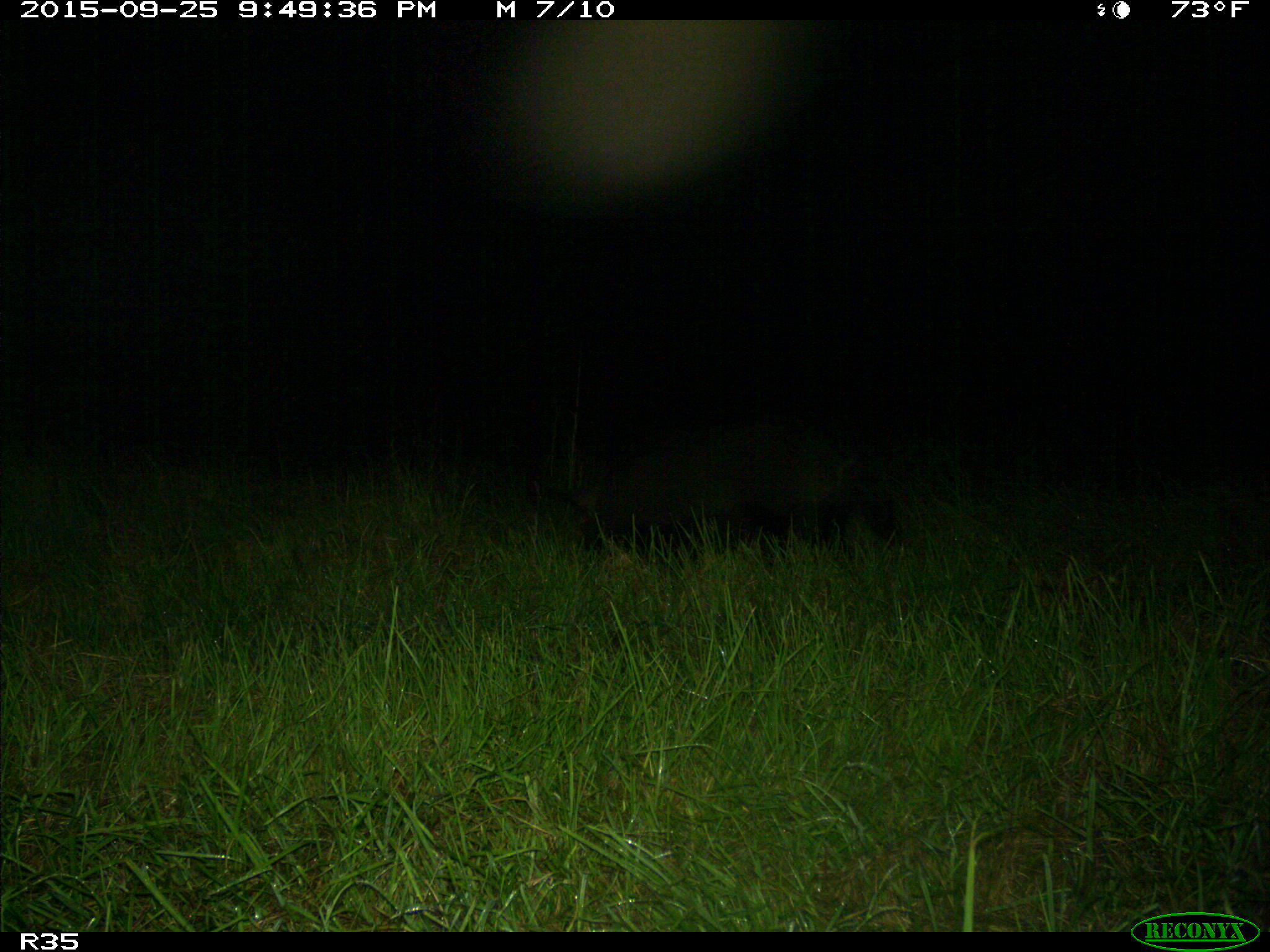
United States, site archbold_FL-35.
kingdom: Animalia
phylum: Chordata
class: Mammalia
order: Artiodactyla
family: Suidae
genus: Sus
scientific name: Sus scrofa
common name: wild boar